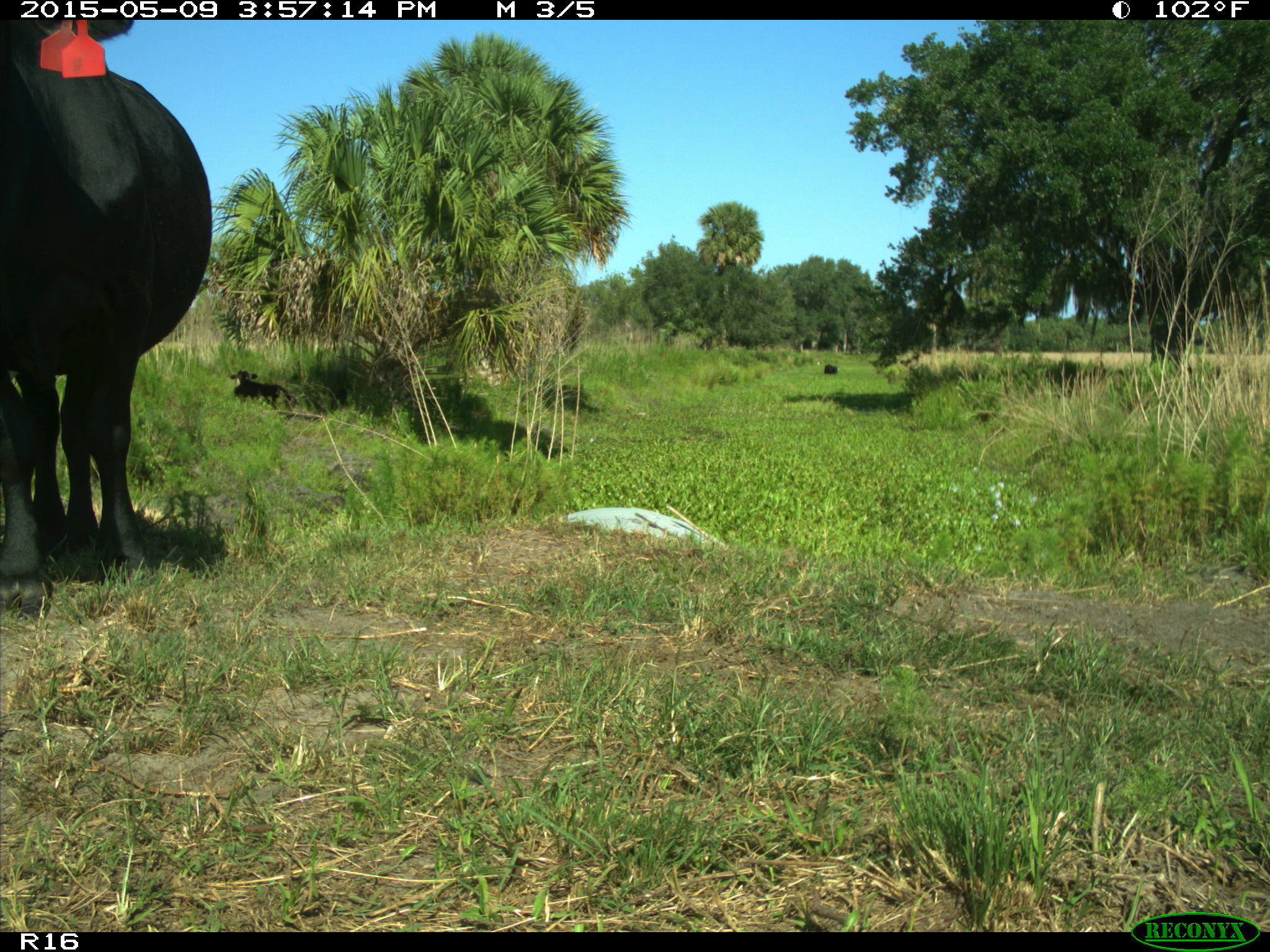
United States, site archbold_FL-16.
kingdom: Animalia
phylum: Chordata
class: Mammalia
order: Artiodactyla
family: Bovidae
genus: Bos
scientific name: Bos taurus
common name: domestic cow